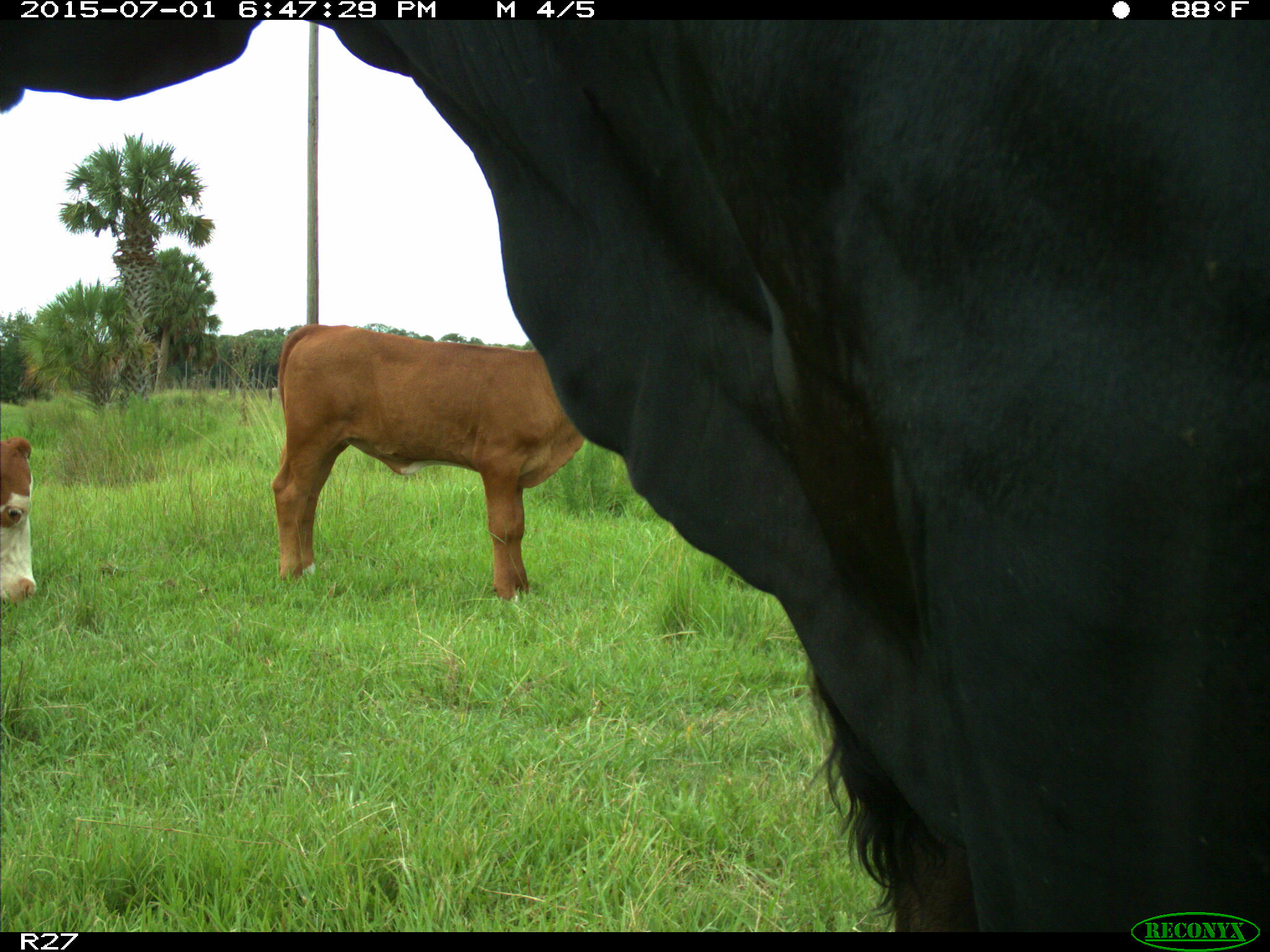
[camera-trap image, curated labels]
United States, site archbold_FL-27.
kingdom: Animalia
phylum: Chordata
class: Mammalia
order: Artiodactyla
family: Bovidae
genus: Bos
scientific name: Bos taurus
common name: domestic cow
Bos taurus (domestic cow).